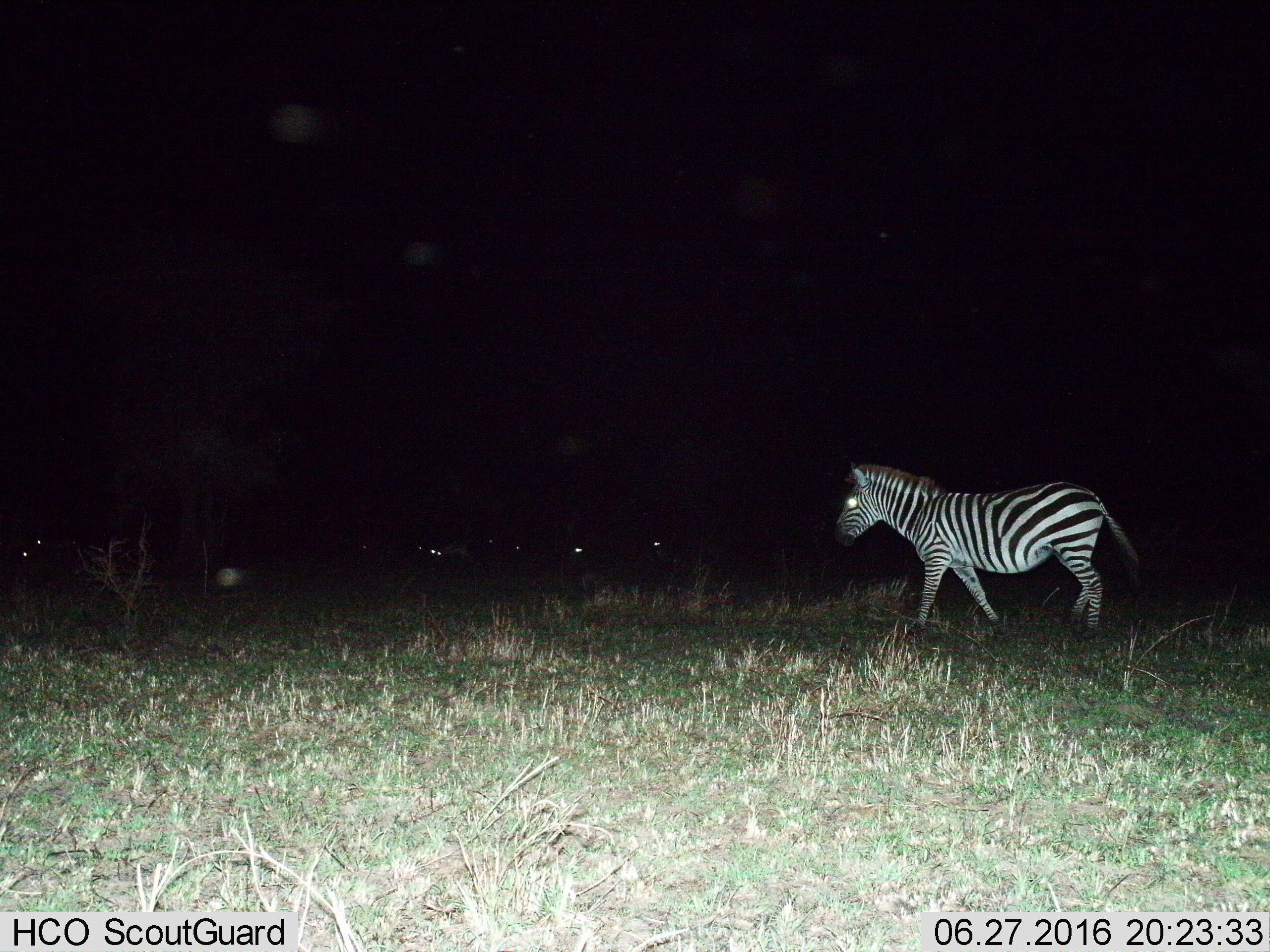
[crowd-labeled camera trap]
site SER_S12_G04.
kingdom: Animalia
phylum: Chordata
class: Mammalia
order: Perissodactyla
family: Equidae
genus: Equus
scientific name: Equus quagga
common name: plains zebra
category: zebraplains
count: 2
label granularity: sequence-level